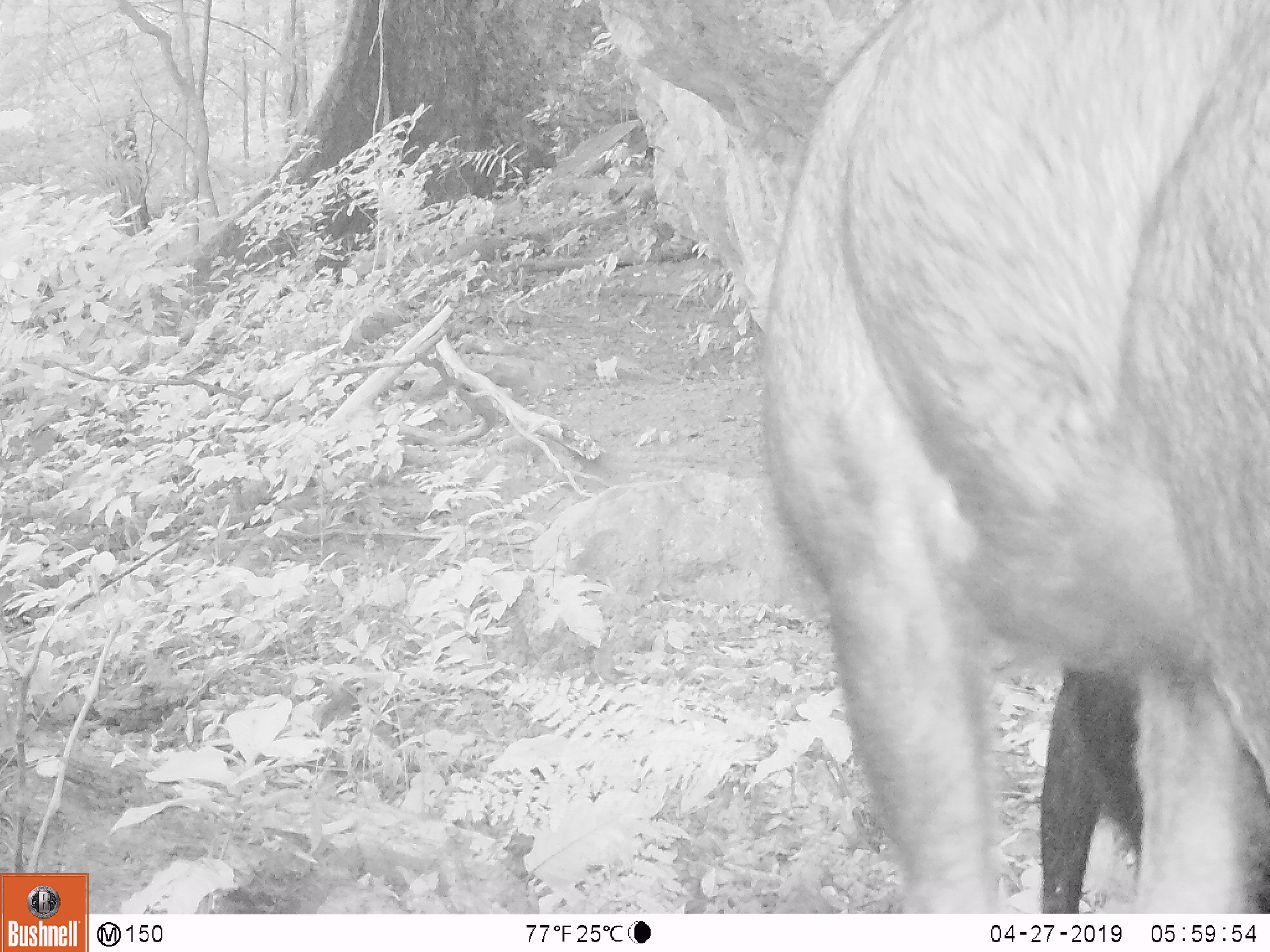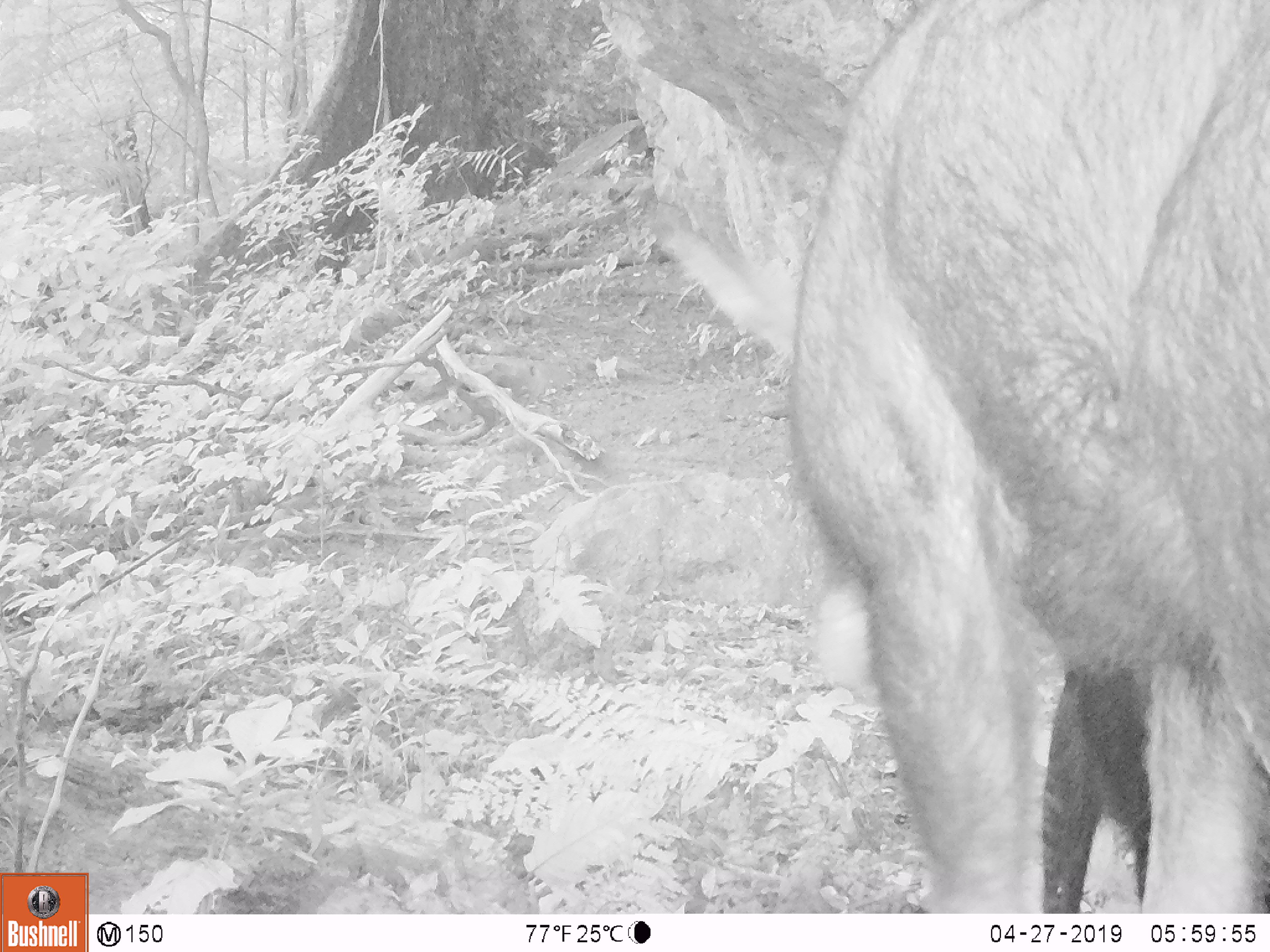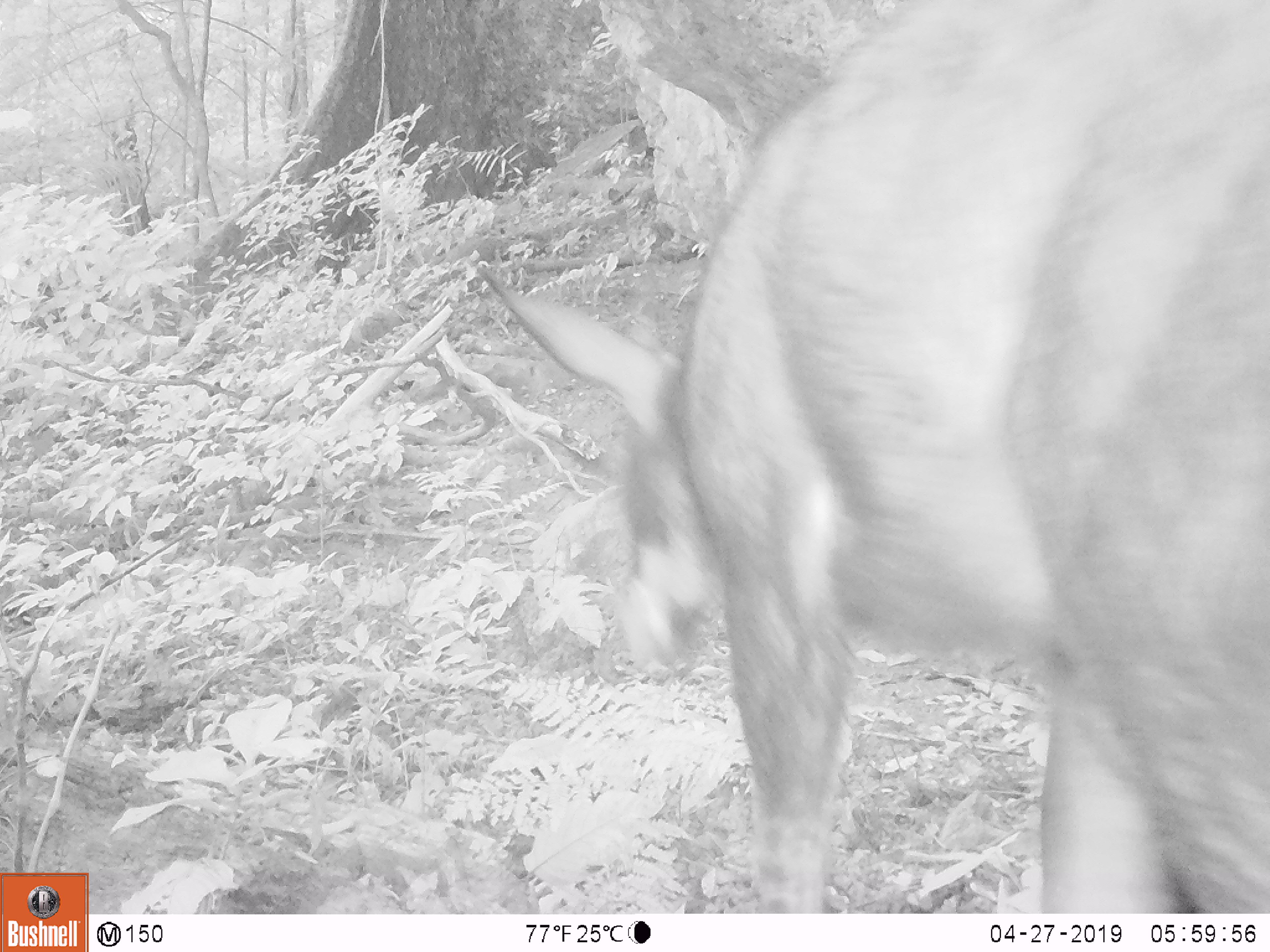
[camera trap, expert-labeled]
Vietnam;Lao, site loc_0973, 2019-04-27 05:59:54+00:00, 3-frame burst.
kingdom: Animalia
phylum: Chordata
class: Mammalia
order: Artiodactyla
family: Bovidae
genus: Capricornis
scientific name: Capricornis sumatraensis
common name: chinese serow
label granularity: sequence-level